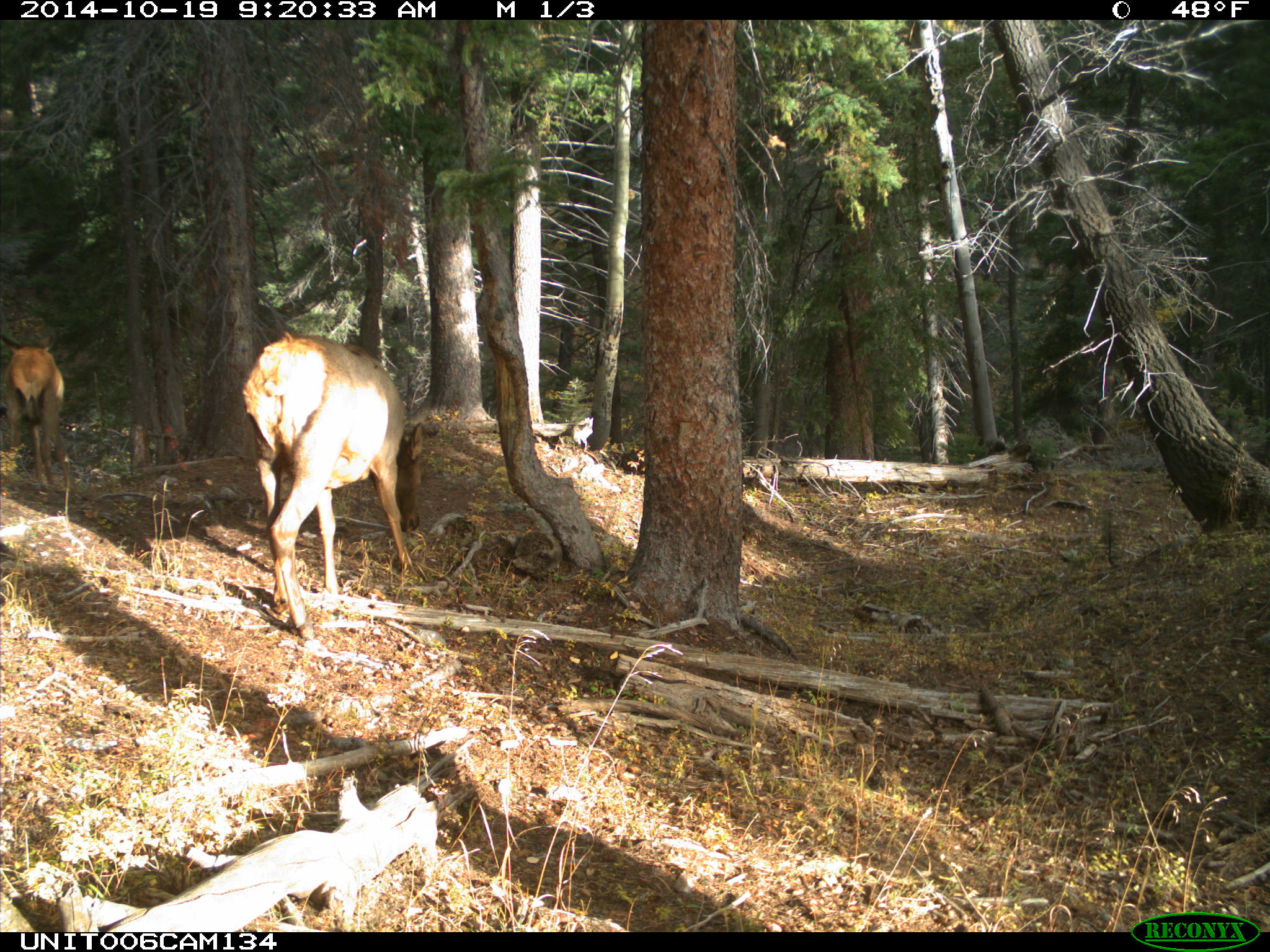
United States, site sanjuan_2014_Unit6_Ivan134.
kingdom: Animalia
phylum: Chordata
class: Mammalia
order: Artiodactyla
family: Cervidae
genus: Cervus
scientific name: Cervus elaphus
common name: red deer